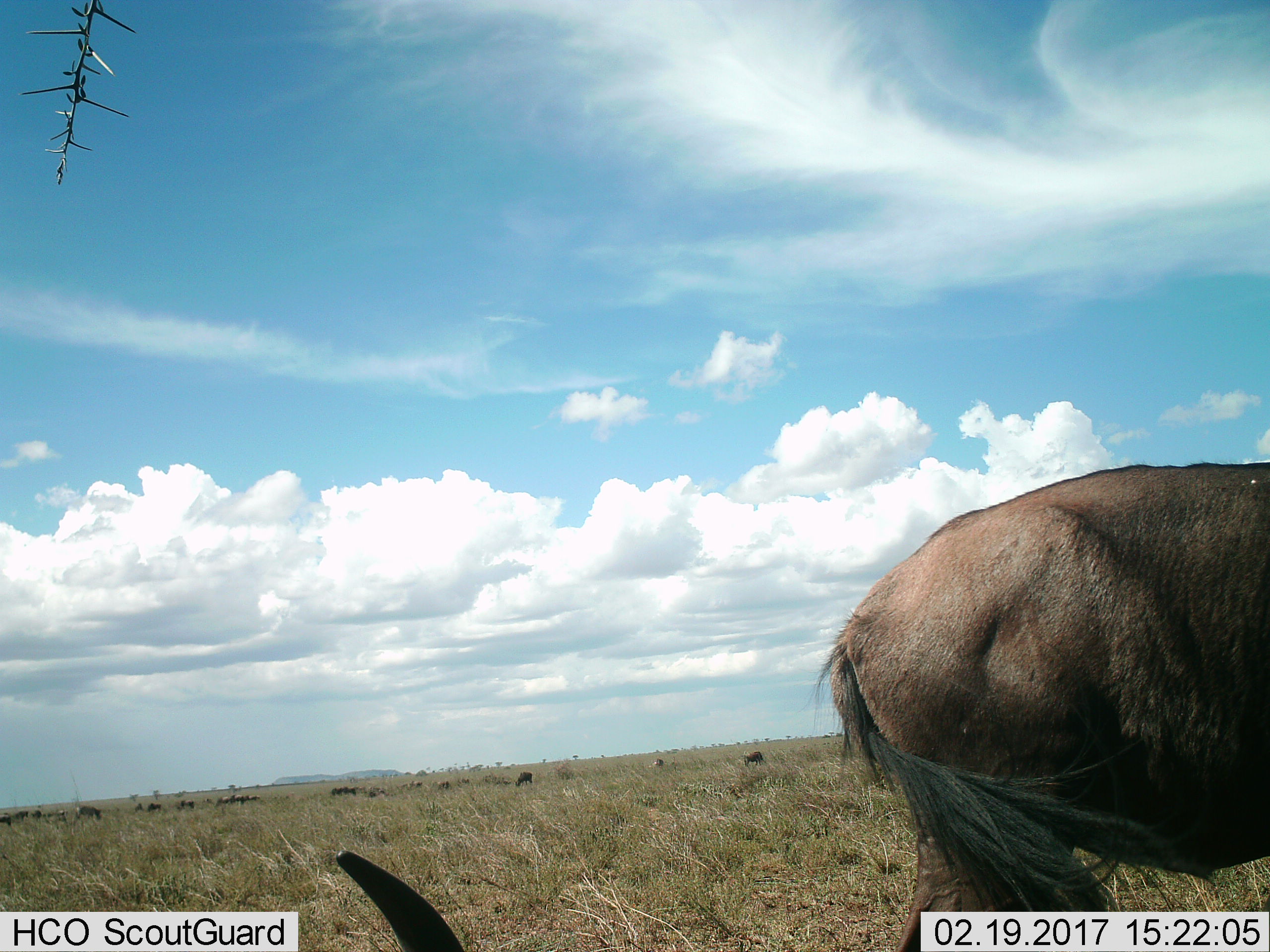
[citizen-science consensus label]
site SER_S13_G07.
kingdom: Animalia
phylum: Chordata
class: Mammalia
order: Artiodactyla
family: Bovidae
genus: Connochaetes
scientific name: Connochaetes taurinus taurinus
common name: blue wildebeest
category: wildebeestblue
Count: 11-50.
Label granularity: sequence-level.